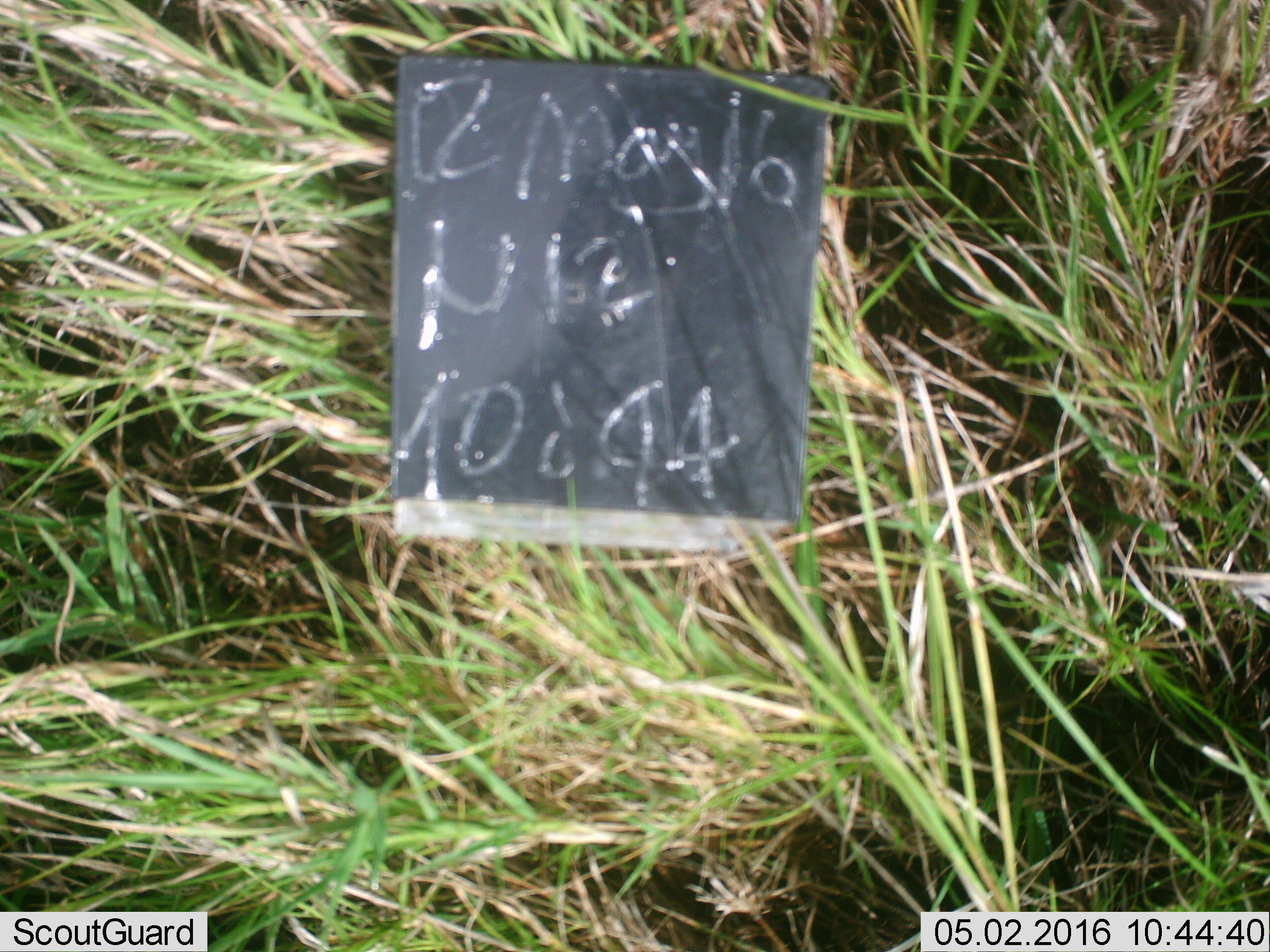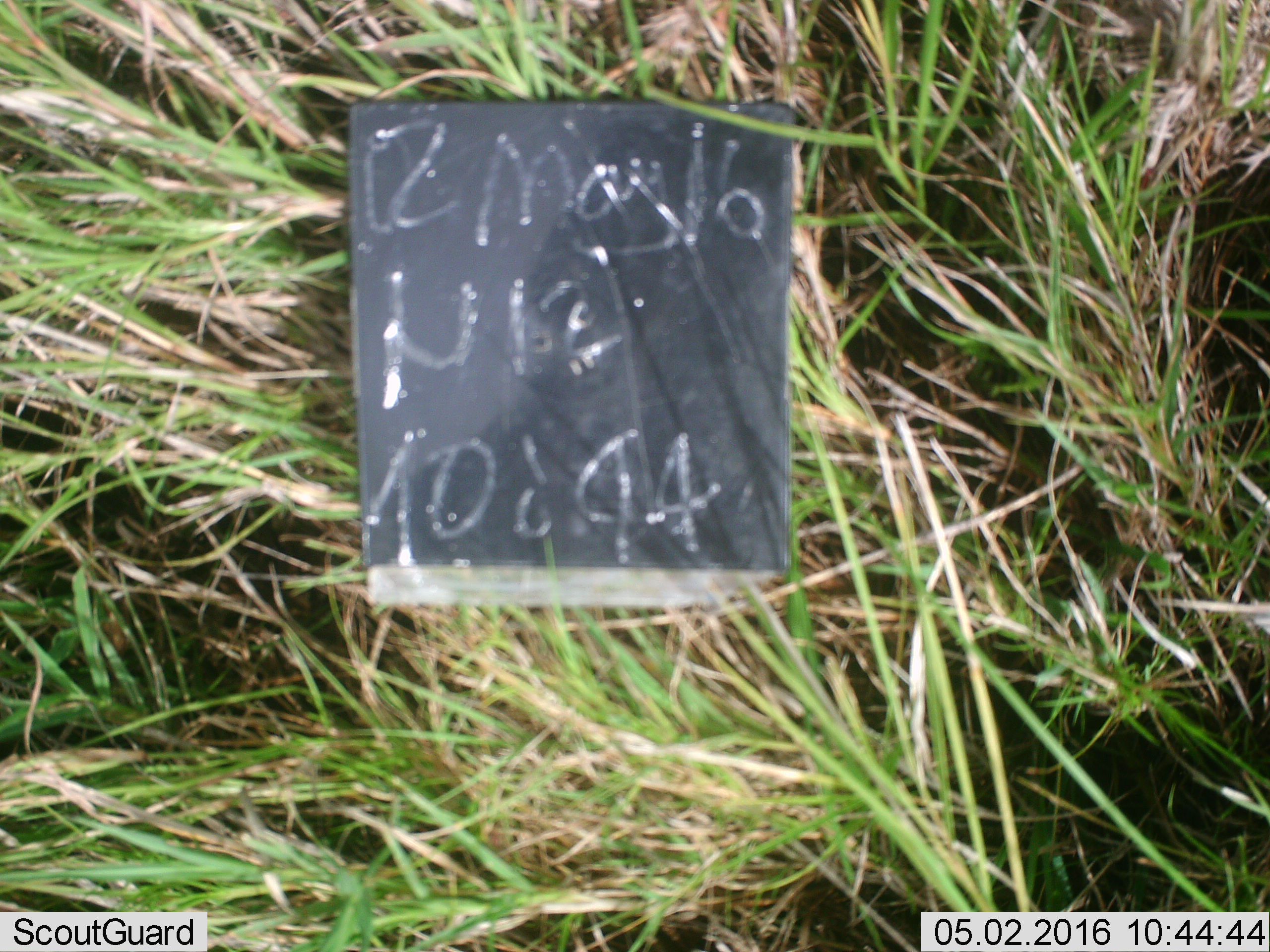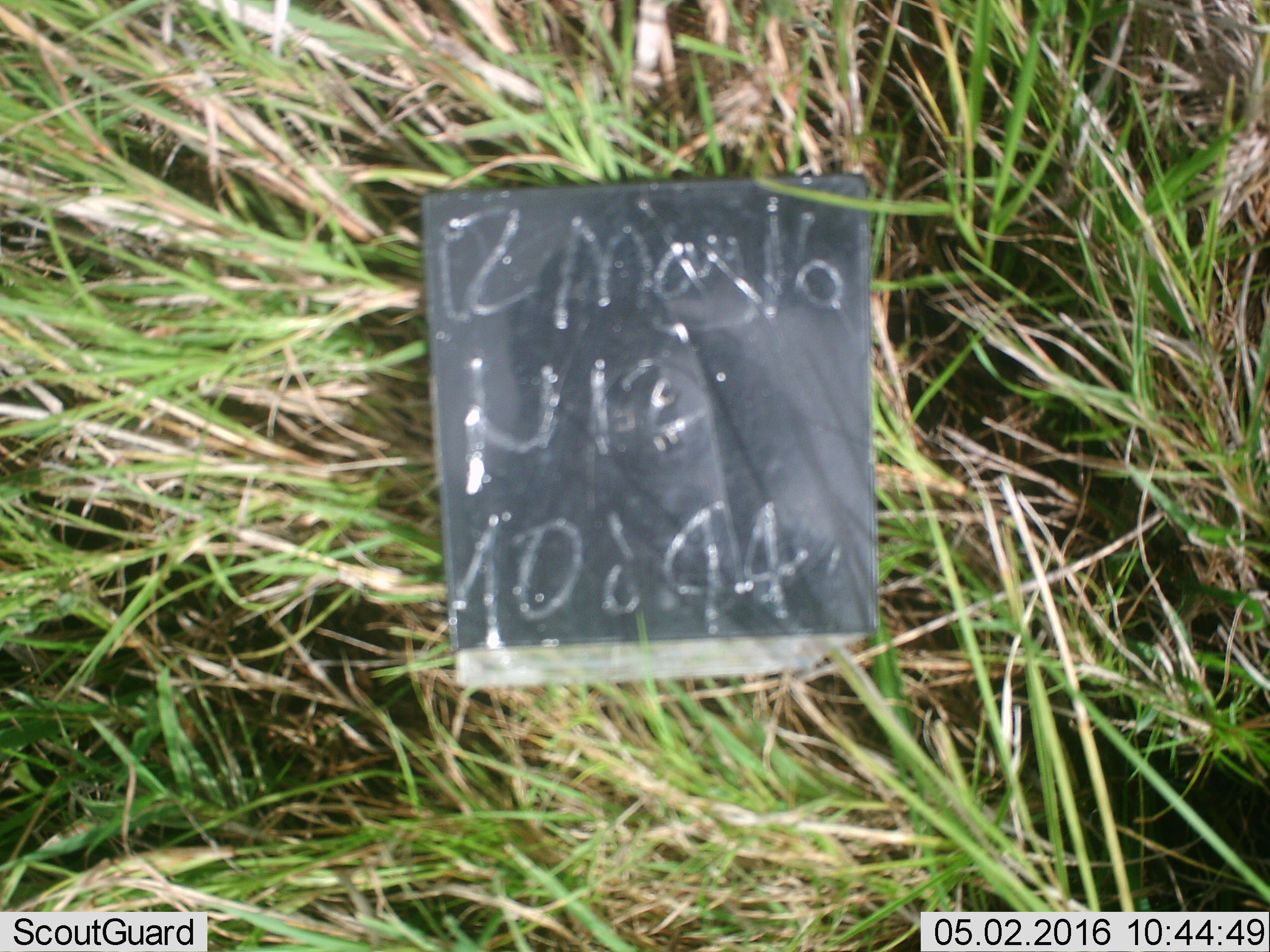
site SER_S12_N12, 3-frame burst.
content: unidentified animal